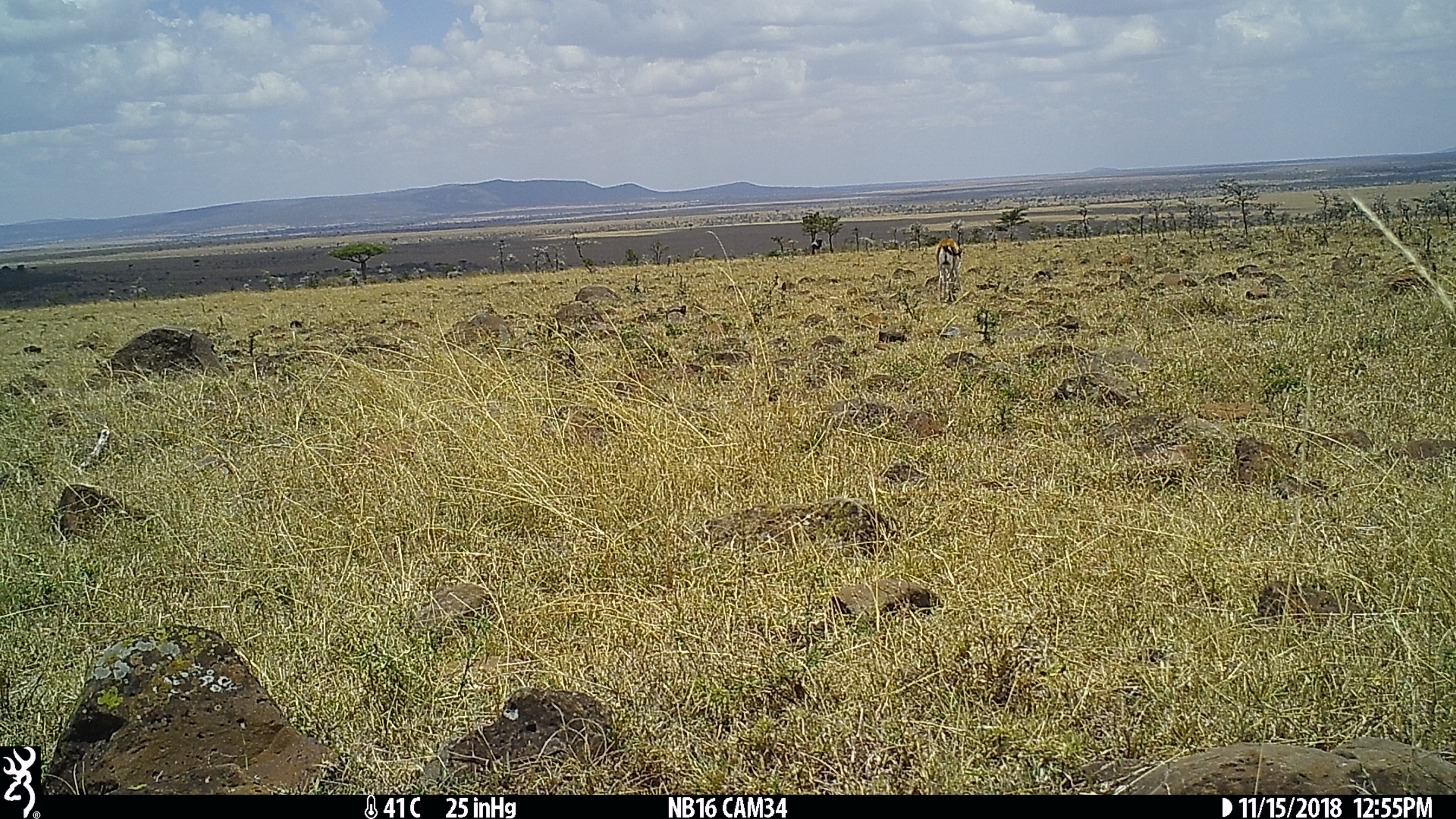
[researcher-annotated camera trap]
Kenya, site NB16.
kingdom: Animalia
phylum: Chordata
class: Mammalia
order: Artiodactyla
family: Bovidae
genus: Eudorcas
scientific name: Eudorcas thomsonii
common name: thomon's gazelle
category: gazelle thomsons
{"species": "gazelle thomsons (thomon's gazelle) (Eudorcas thomsonii)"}